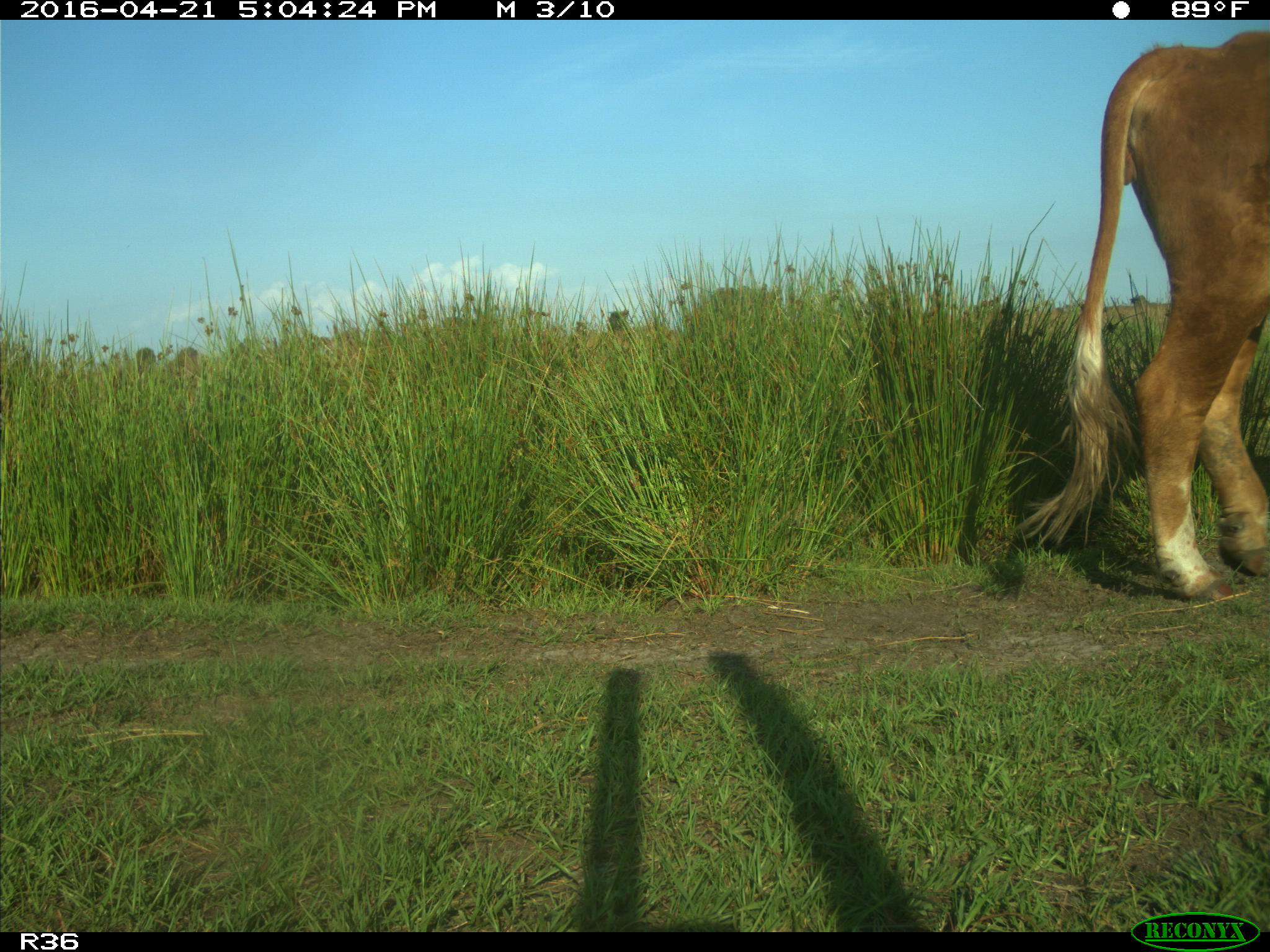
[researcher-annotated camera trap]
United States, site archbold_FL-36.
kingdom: Animalia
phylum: Chordata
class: Mammalia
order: Artiodactyla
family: Bovidae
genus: Bos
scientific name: Bos taurus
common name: domestic cow